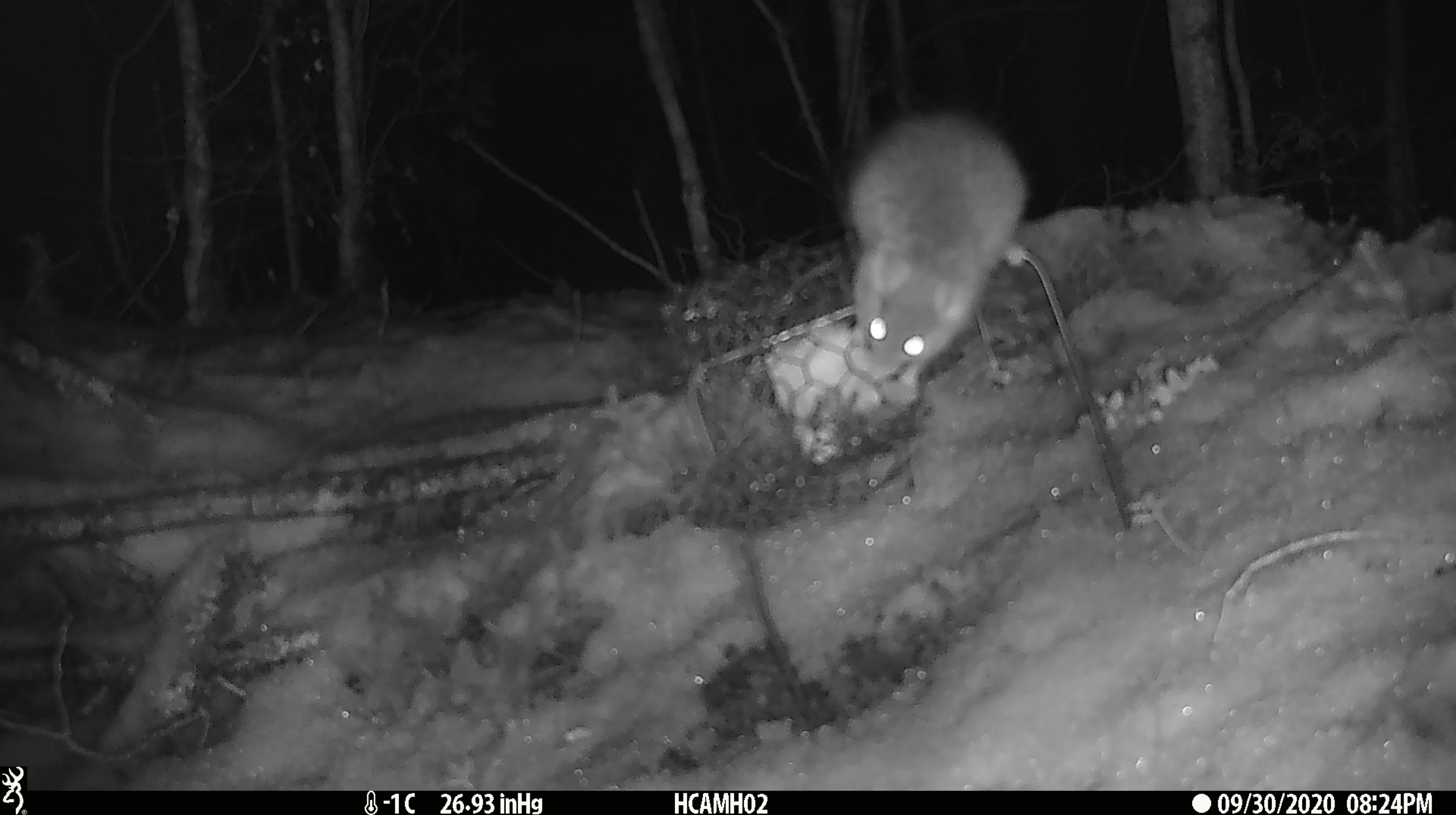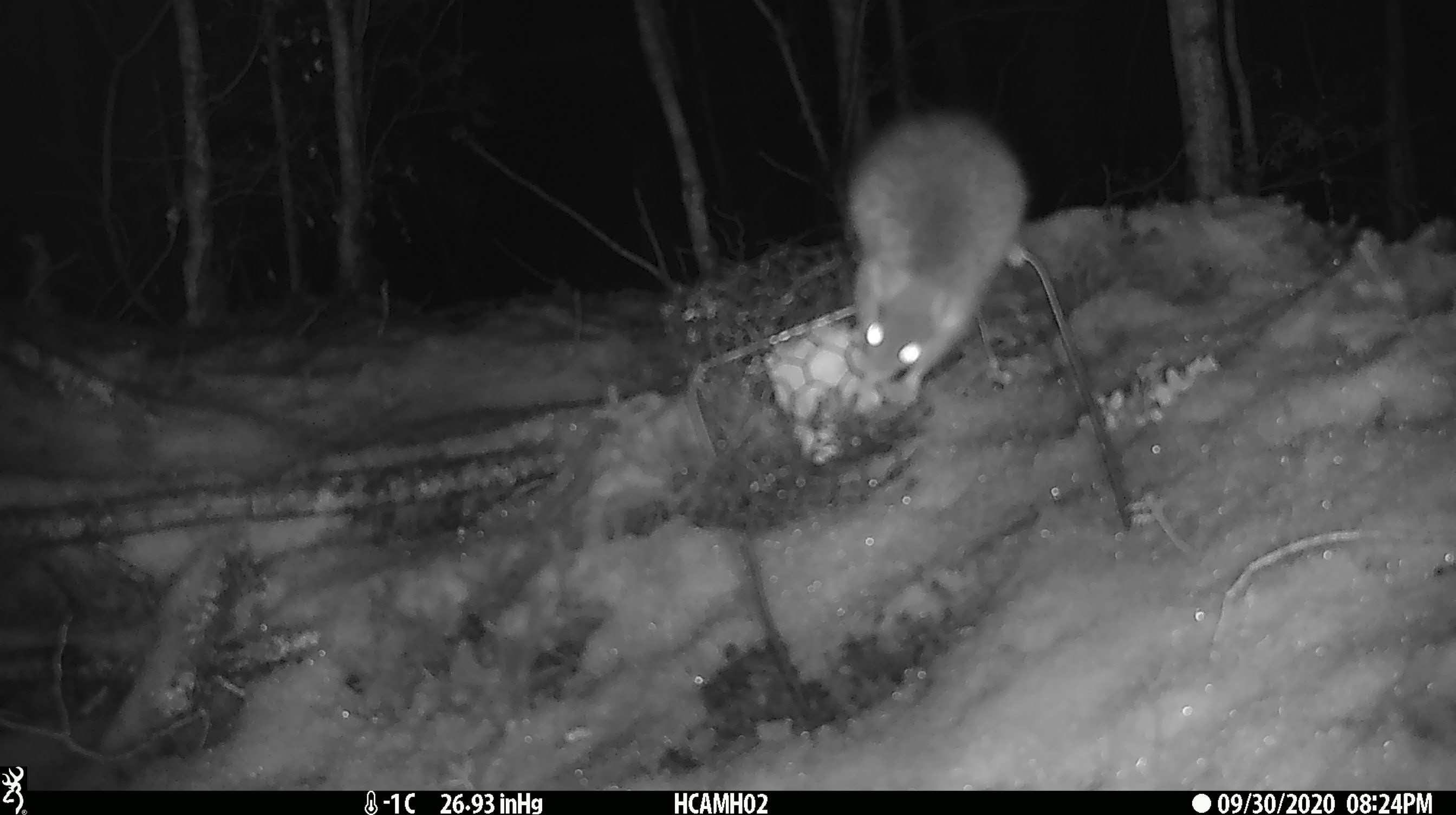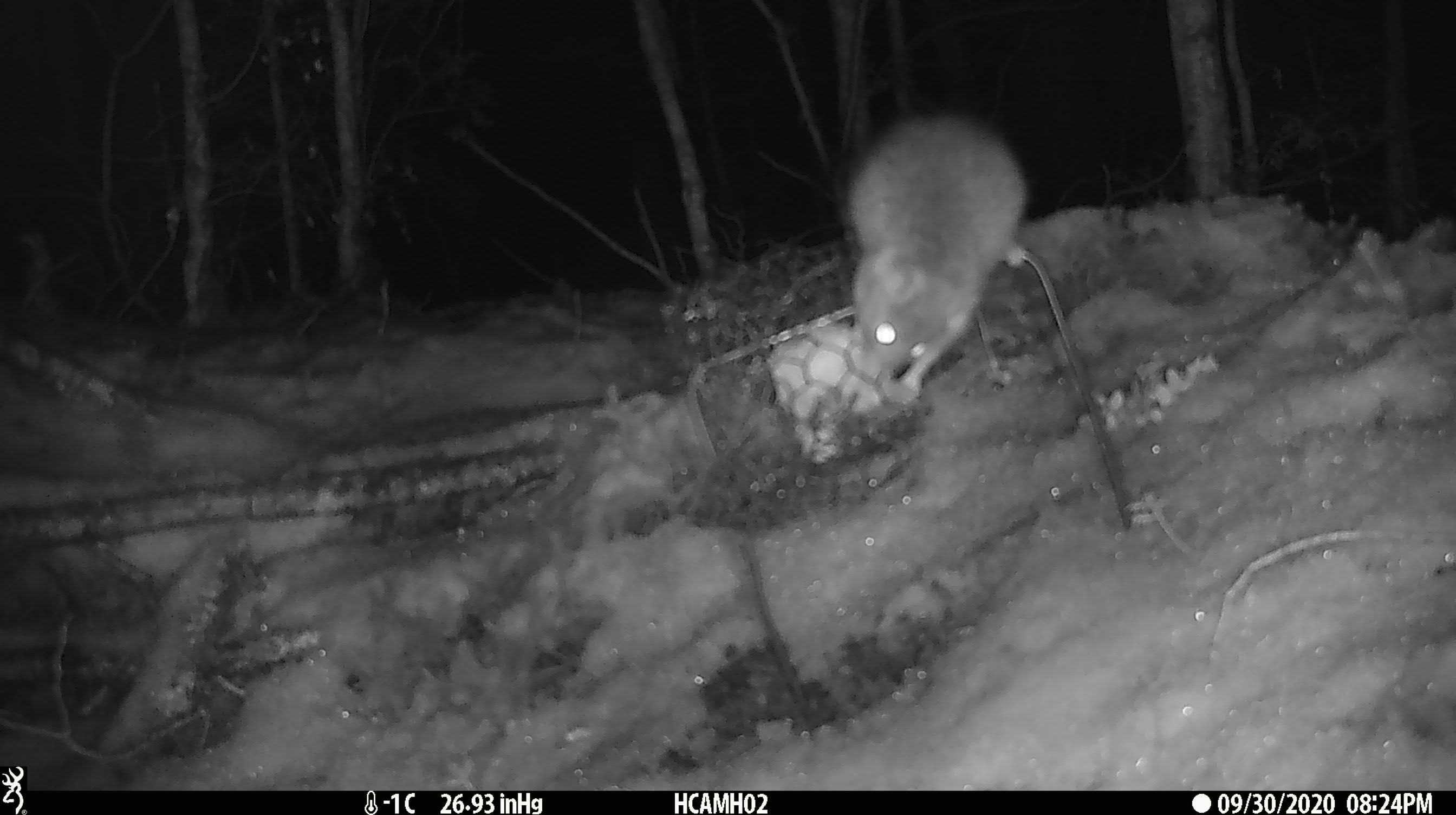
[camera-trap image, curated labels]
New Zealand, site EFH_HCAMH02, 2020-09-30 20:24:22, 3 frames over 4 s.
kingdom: Animalia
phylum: Chordata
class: Mammalia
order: Rodentia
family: Muridae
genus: Rattus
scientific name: Rattus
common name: rat